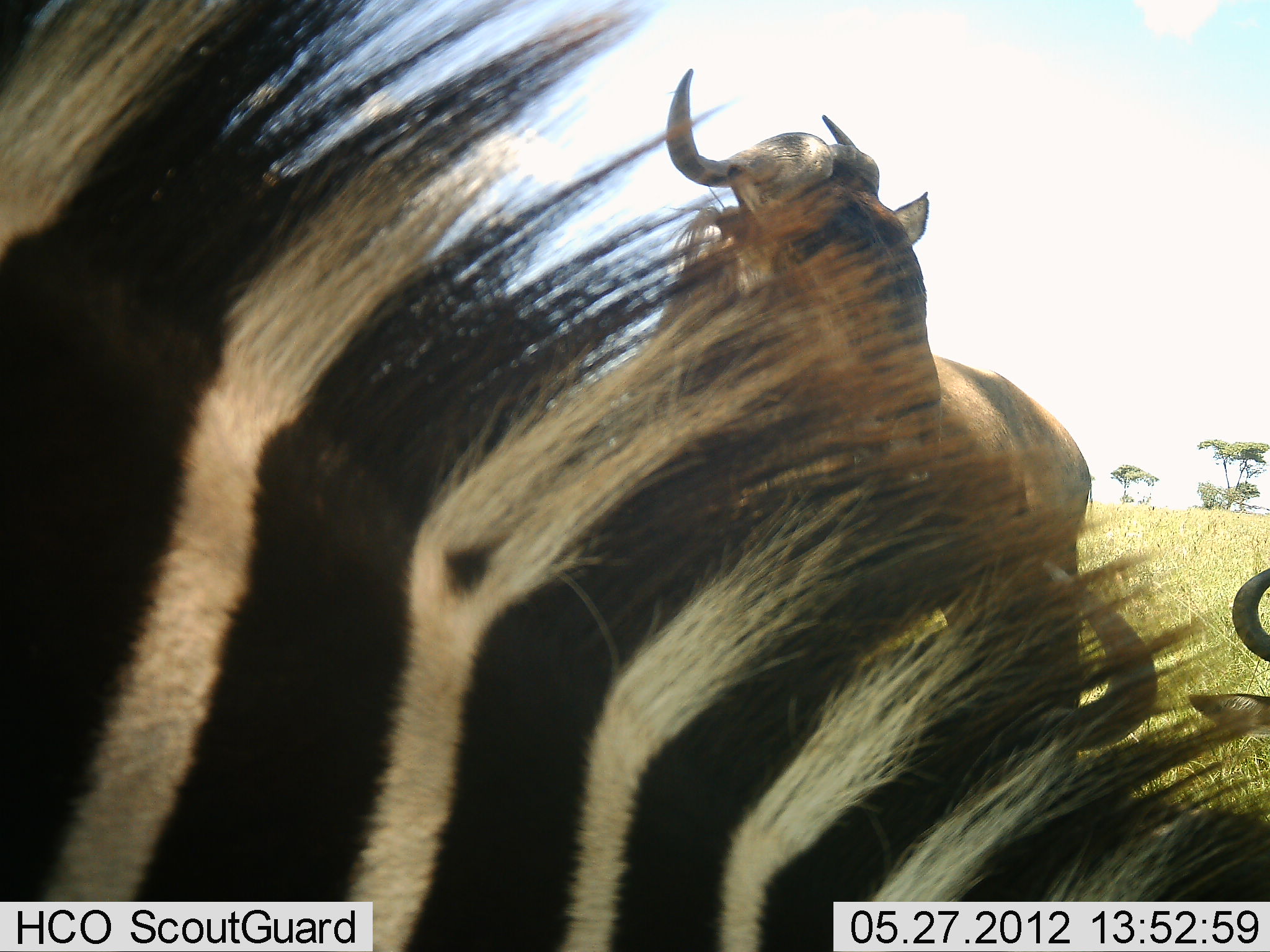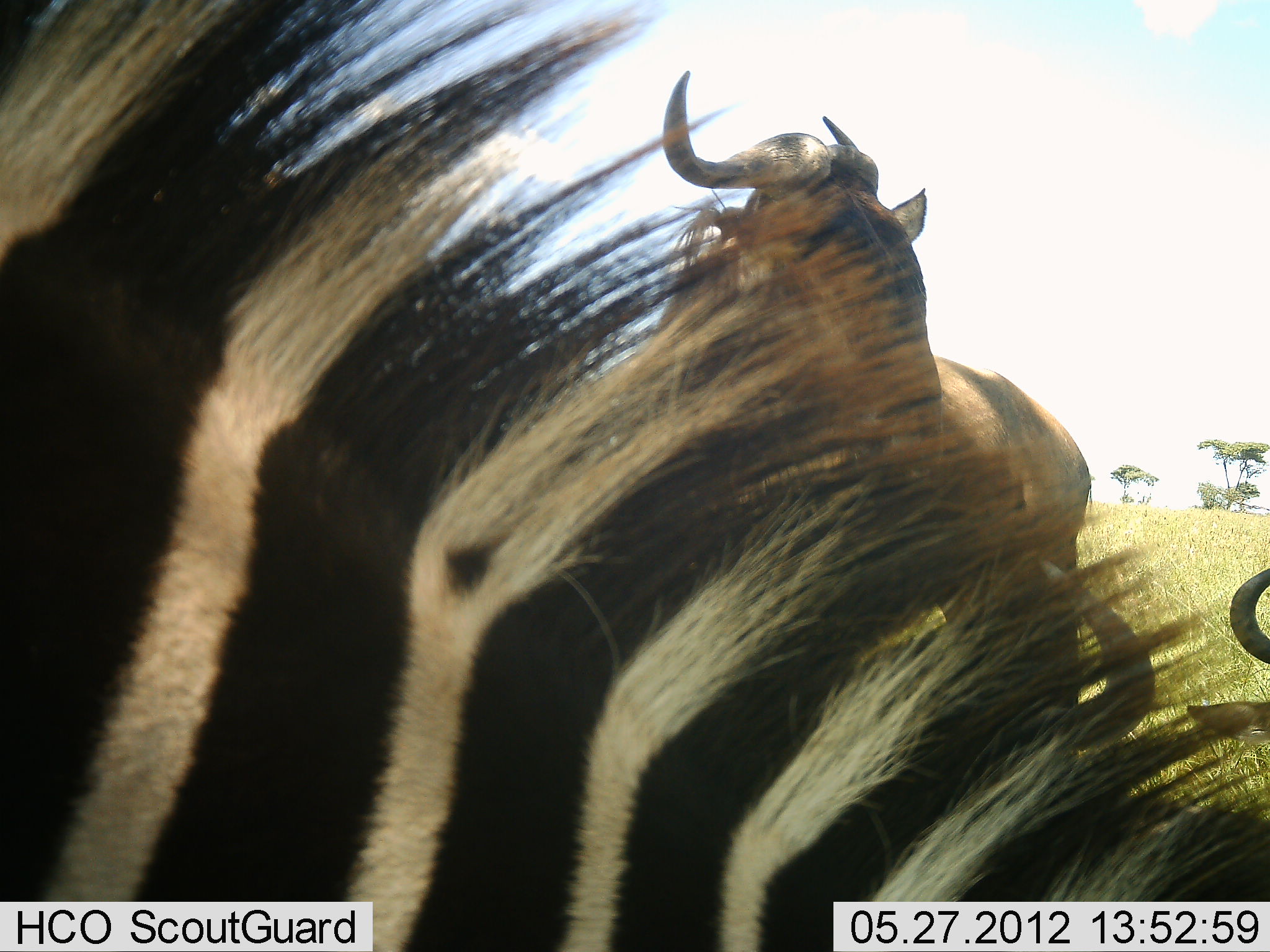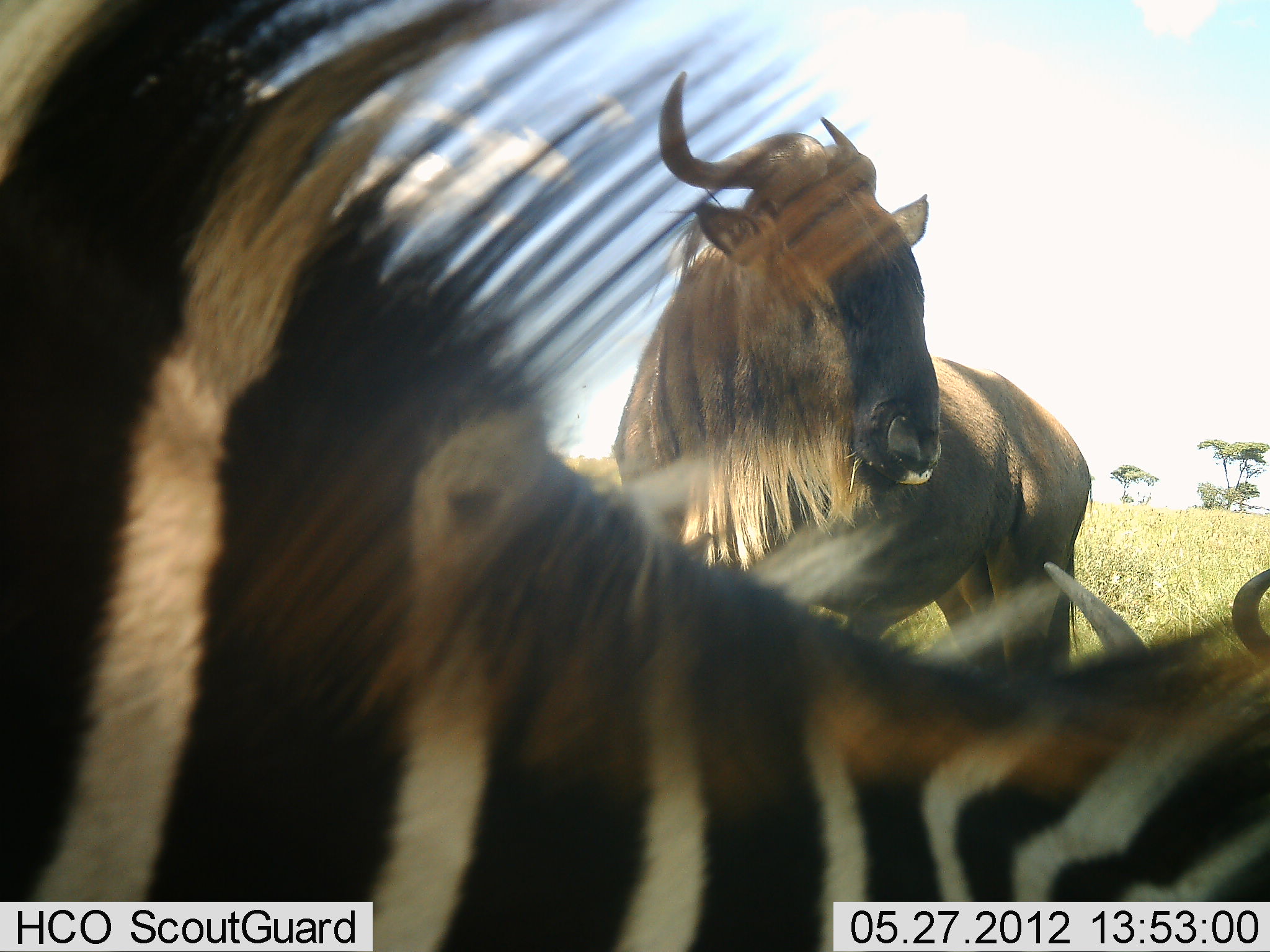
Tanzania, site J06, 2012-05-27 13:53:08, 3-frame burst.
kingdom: Animalia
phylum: Chordata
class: Mammalia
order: Artiodactyla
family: Bovidae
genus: Connochaetes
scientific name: Connochaetes taurinus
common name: blue wildebeest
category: wildebeest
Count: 3.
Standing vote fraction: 80%.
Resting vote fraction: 80%.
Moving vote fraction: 0%.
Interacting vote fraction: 10%.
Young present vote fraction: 0%.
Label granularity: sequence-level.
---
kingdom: Animalia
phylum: Chordata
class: Mammalia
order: Perissodactyla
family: Equidae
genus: Equus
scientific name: Equus quagga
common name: plains zebra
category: zebra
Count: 1.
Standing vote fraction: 25%.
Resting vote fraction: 8%.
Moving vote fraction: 17%.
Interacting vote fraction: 8%.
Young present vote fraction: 0%.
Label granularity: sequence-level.